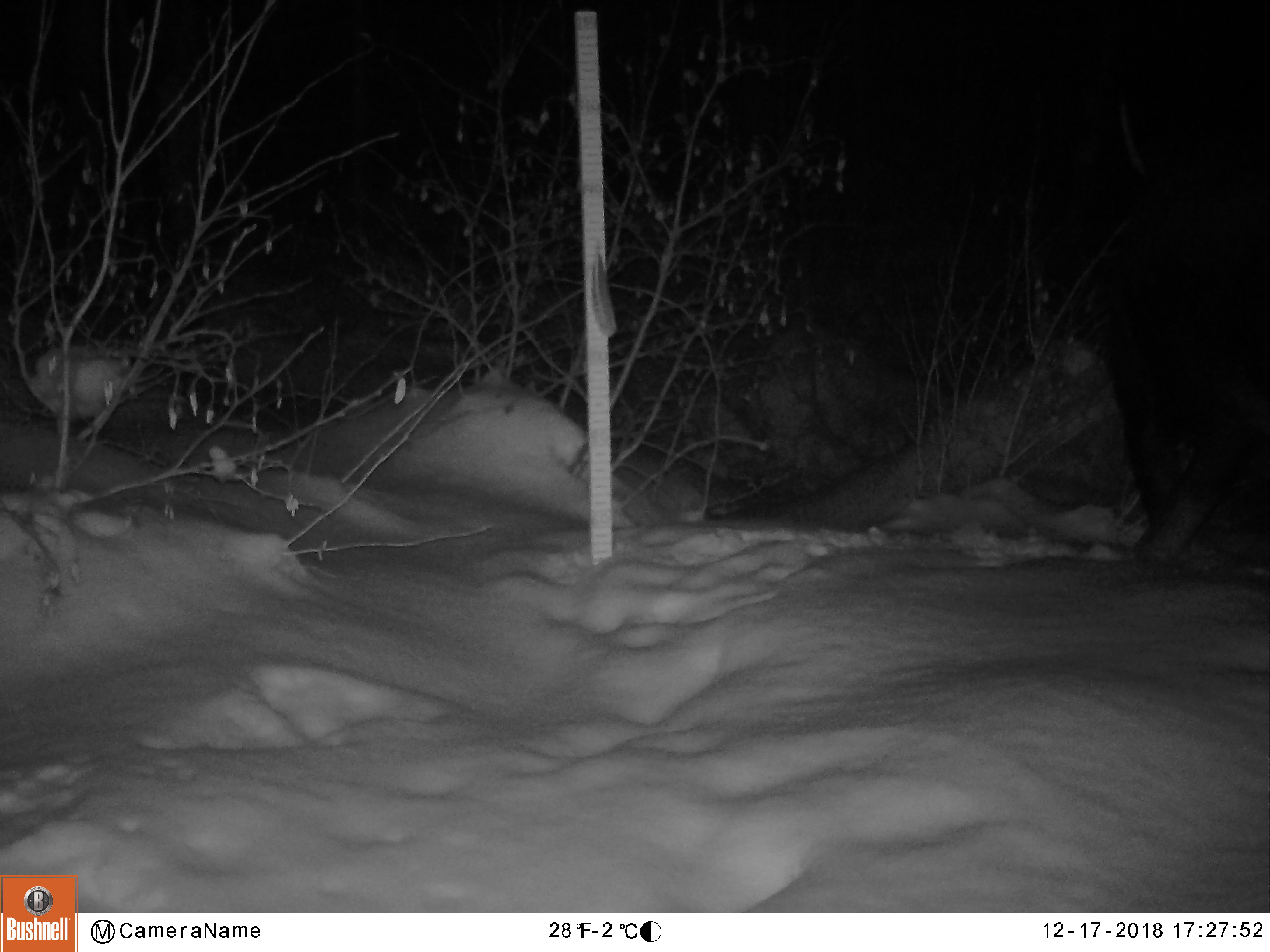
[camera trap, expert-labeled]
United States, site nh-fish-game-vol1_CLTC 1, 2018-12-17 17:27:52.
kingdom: Animalia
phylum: Chordata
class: Mammalia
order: Artiodactyla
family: Cervidae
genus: Alces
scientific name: Alces alces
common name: moose